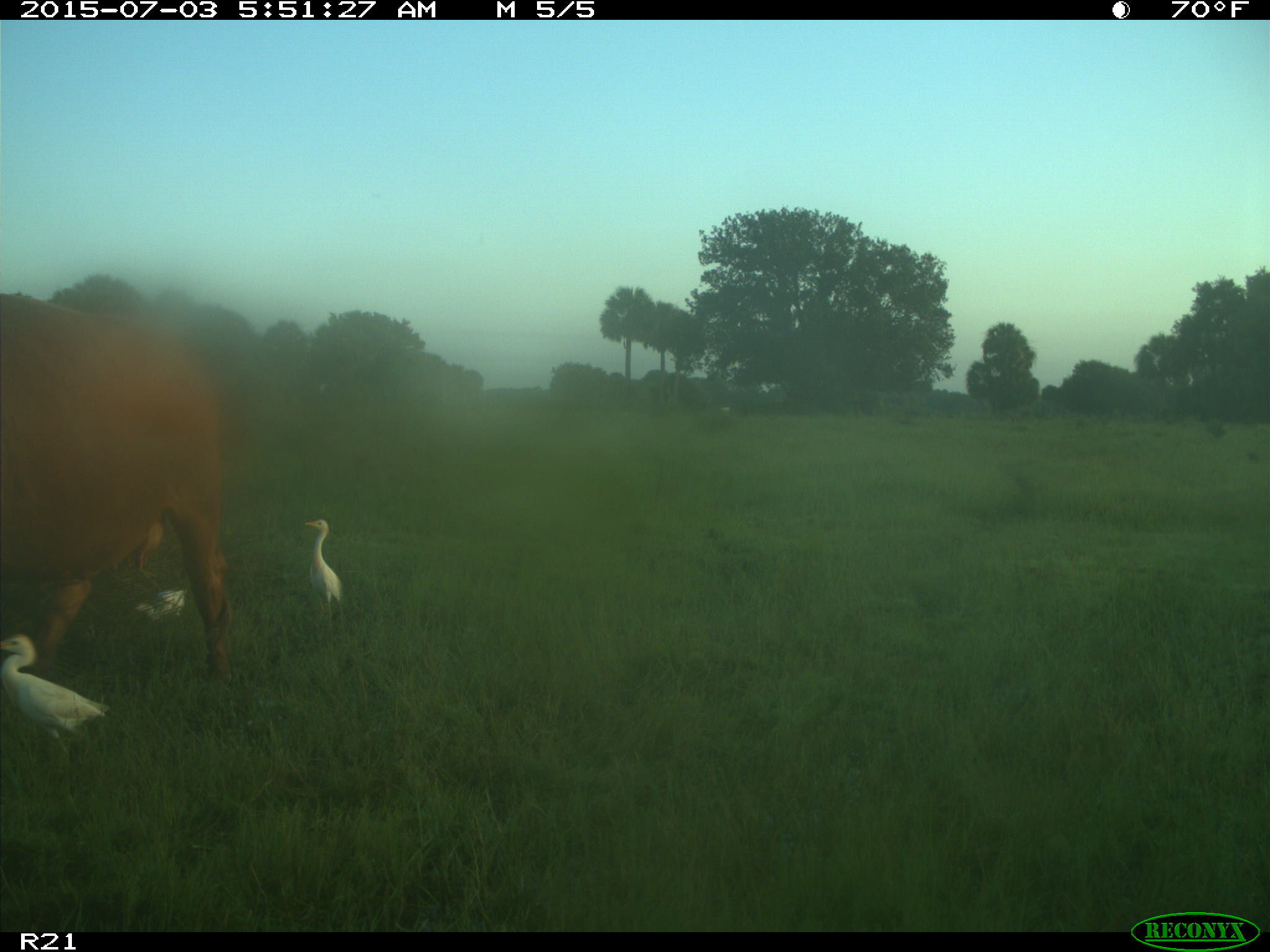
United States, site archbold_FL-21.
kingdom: Animalia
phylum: Chordata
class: Mammalia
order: Artiodactyla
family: Bovidae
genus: Bos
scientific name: Bos taurus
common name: domestic cow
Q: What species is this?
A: Bos taurus (domestic cow).